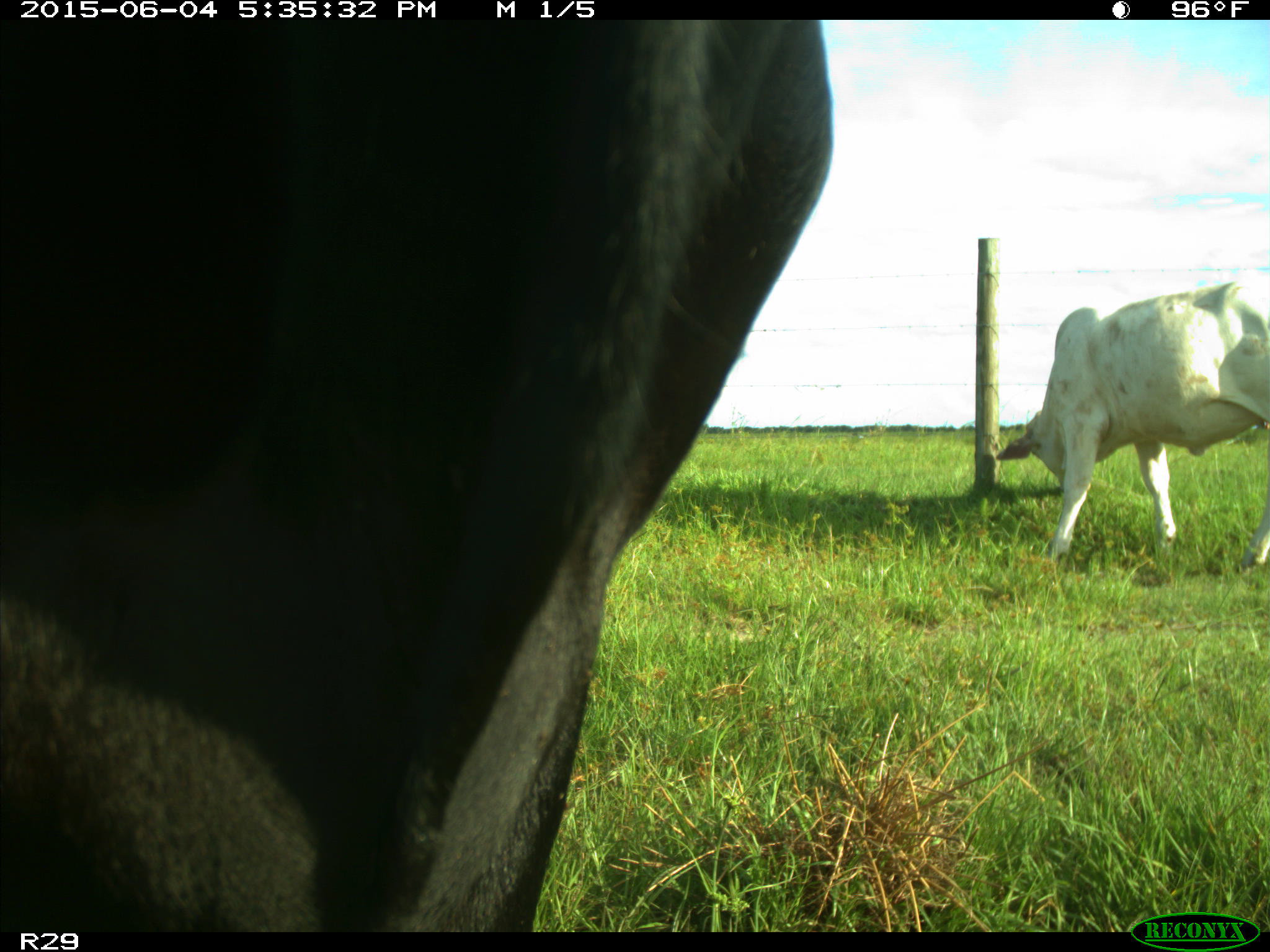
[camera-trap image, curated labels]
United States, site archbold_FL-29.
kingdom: Animalia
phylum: Chordata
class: Mammalia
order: Artiodactyla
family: Bovidae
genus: Bos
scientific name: Bos taurus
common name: domestic cow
Bos taurus (domestic cow).